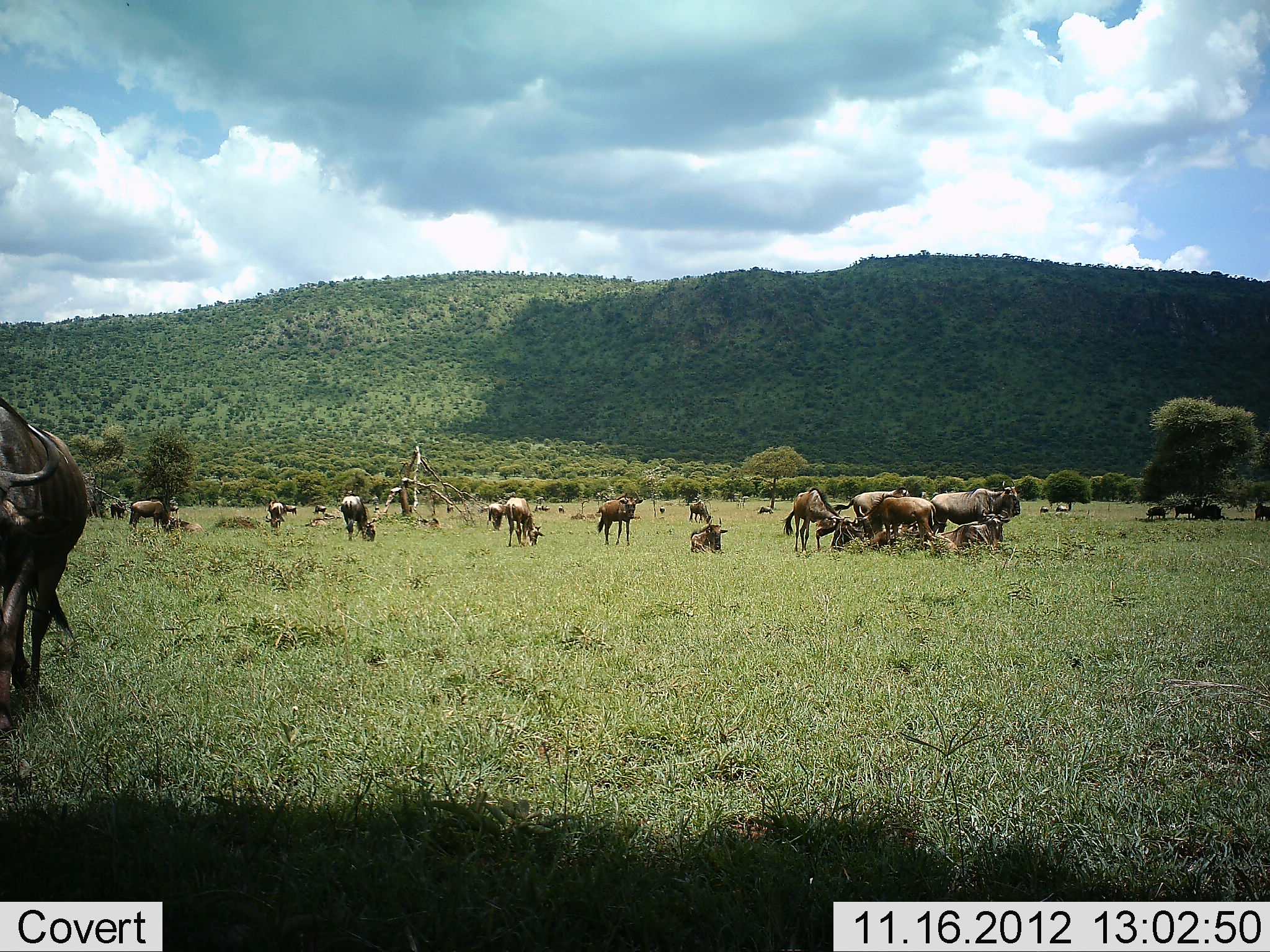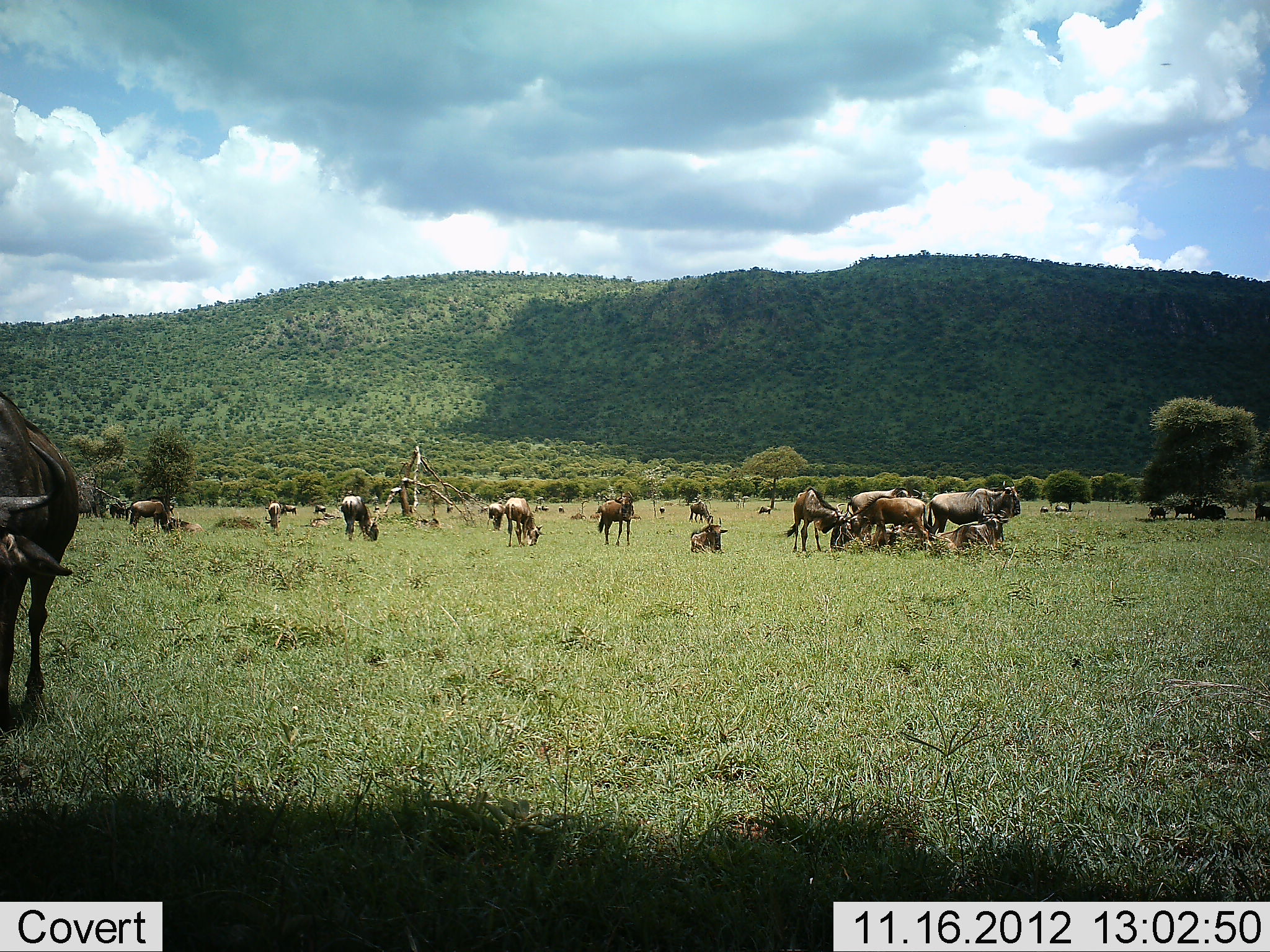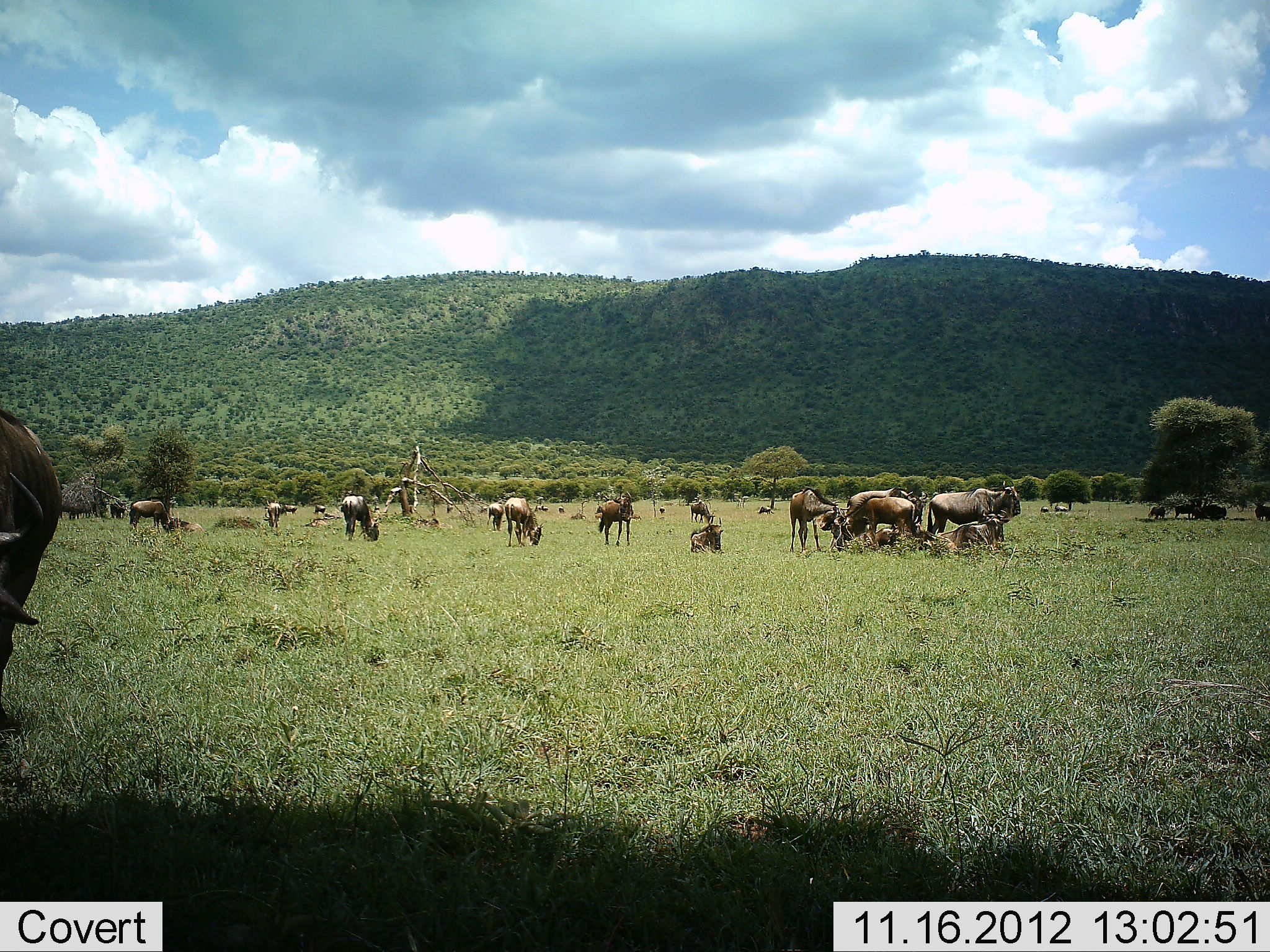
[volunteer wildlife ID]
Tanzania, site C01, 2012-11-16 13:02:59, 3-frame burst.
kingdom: Animalia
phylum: Chordata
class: Mammalia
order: Artiodactyla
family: Bovidae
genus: Connochaetes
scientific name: Connochaetes taurinus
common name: blue wildebeest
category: wildebeest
Wildebeest (blue wildebeest) (Connochaetes taurinus), count 11-50. Behavior (volunteer vote fractions): standing 80%, resting 60%, moving 30%, interacting 40%. Young present (vote fraction): 40%. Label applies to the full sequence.